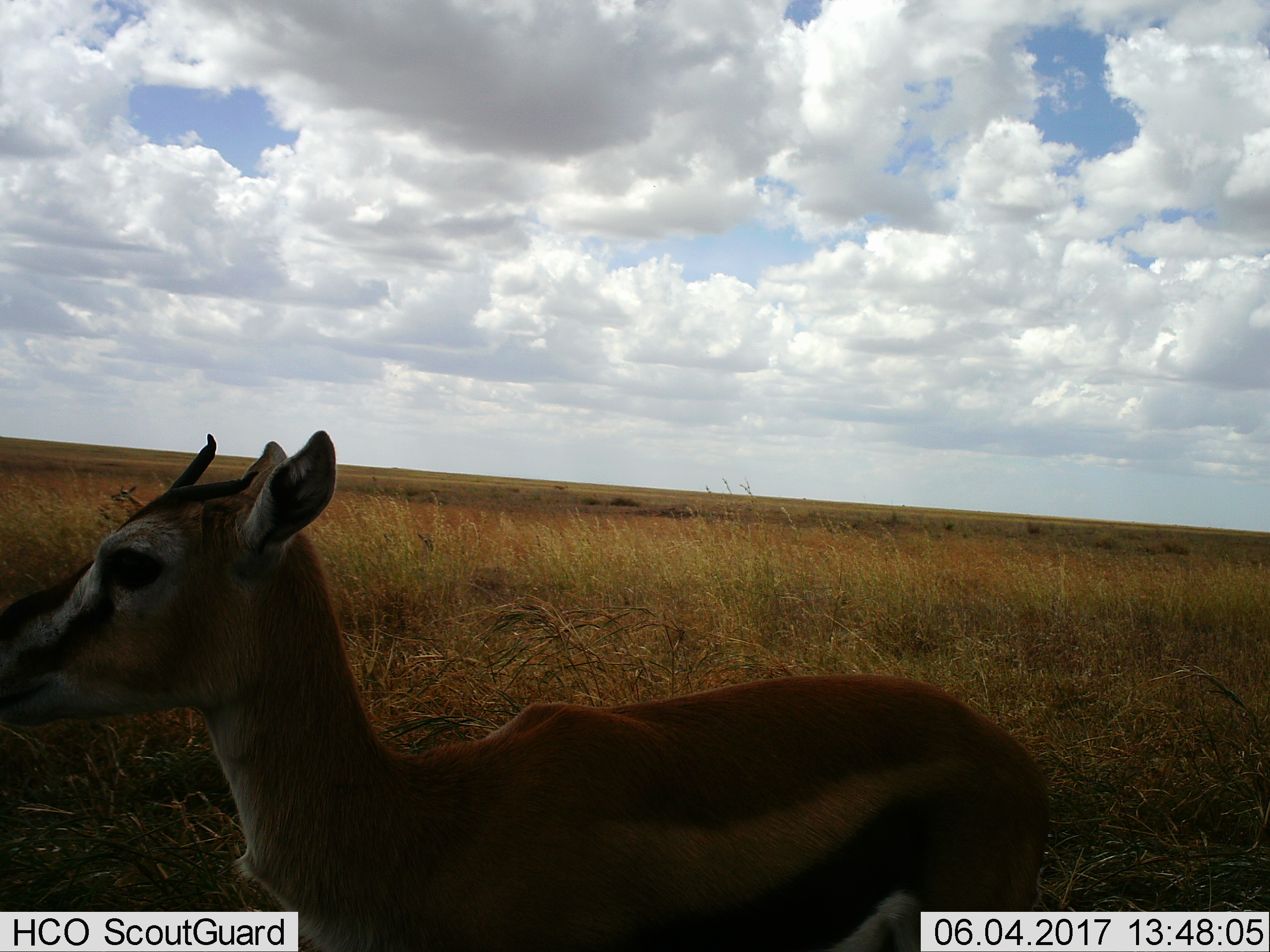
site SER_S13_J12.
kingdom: Animalia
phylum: Chordata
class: Mammalia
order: Artiodactyla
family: Bovidae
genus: Eudorcas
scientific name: Eudorcas thomsonii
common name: thomson's gazelle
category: gazellethomsons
Gazellethomsons (thomson's gazelle) (Eudorcas thomsonii), count 1. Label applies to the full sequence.